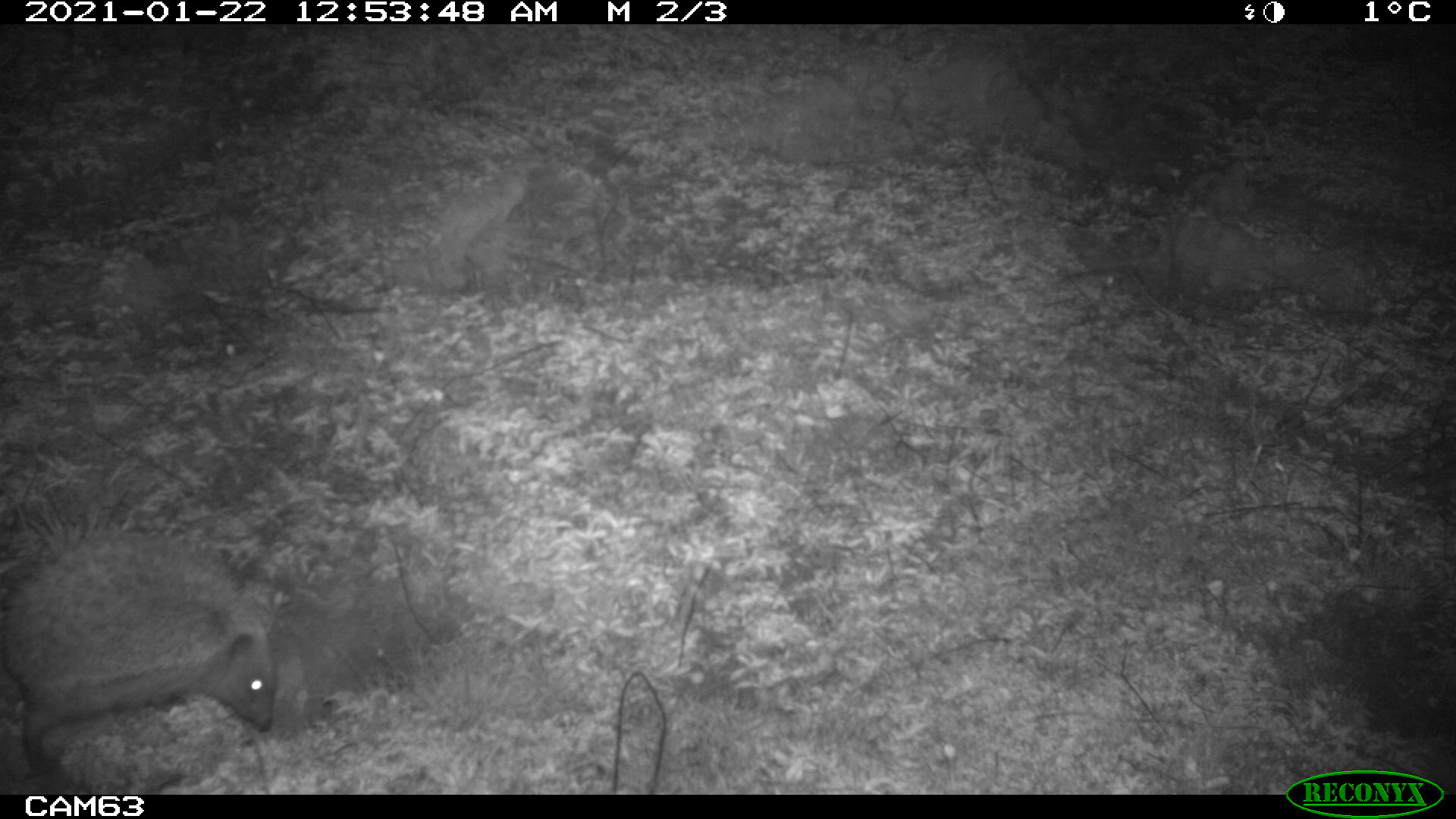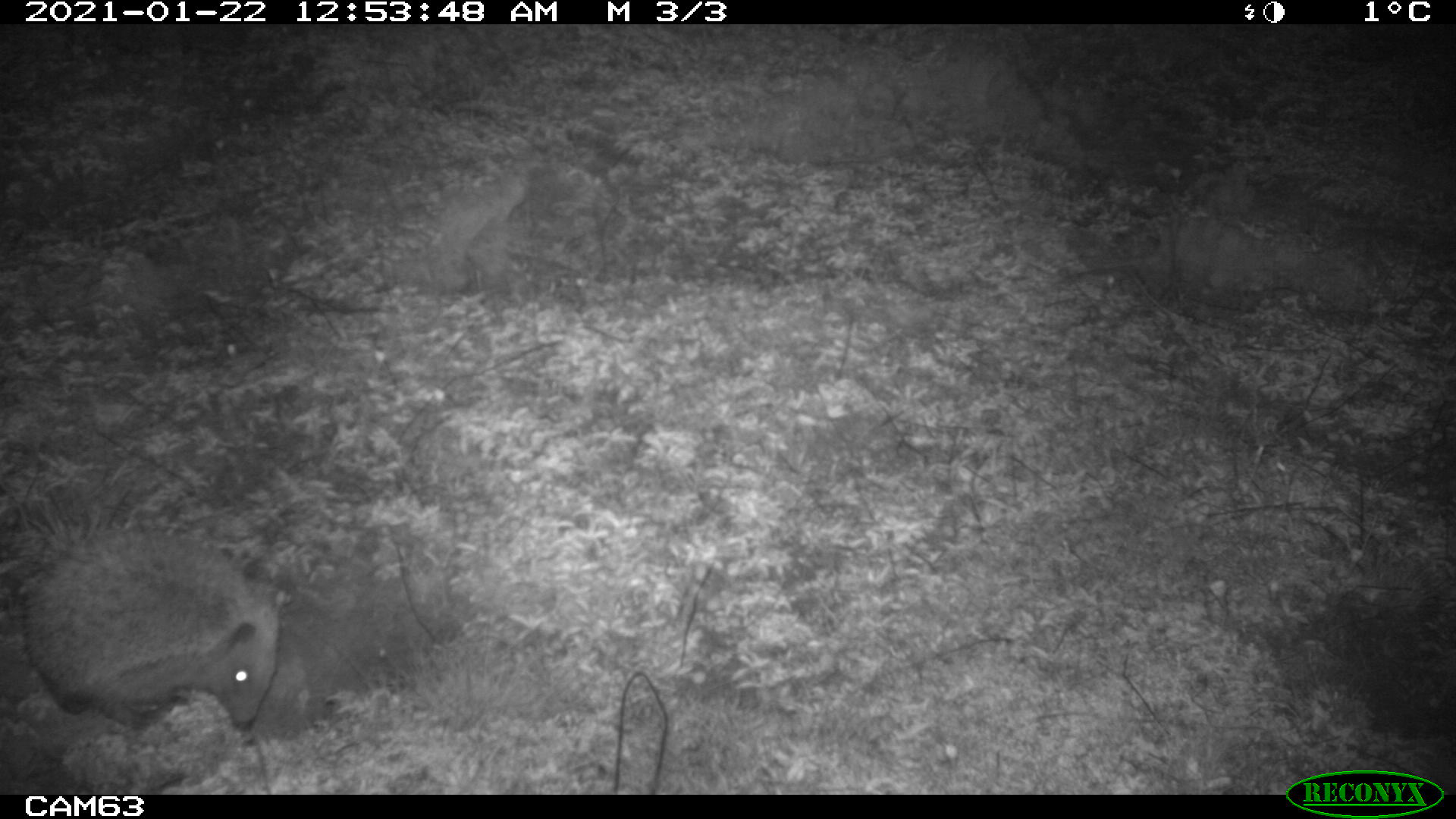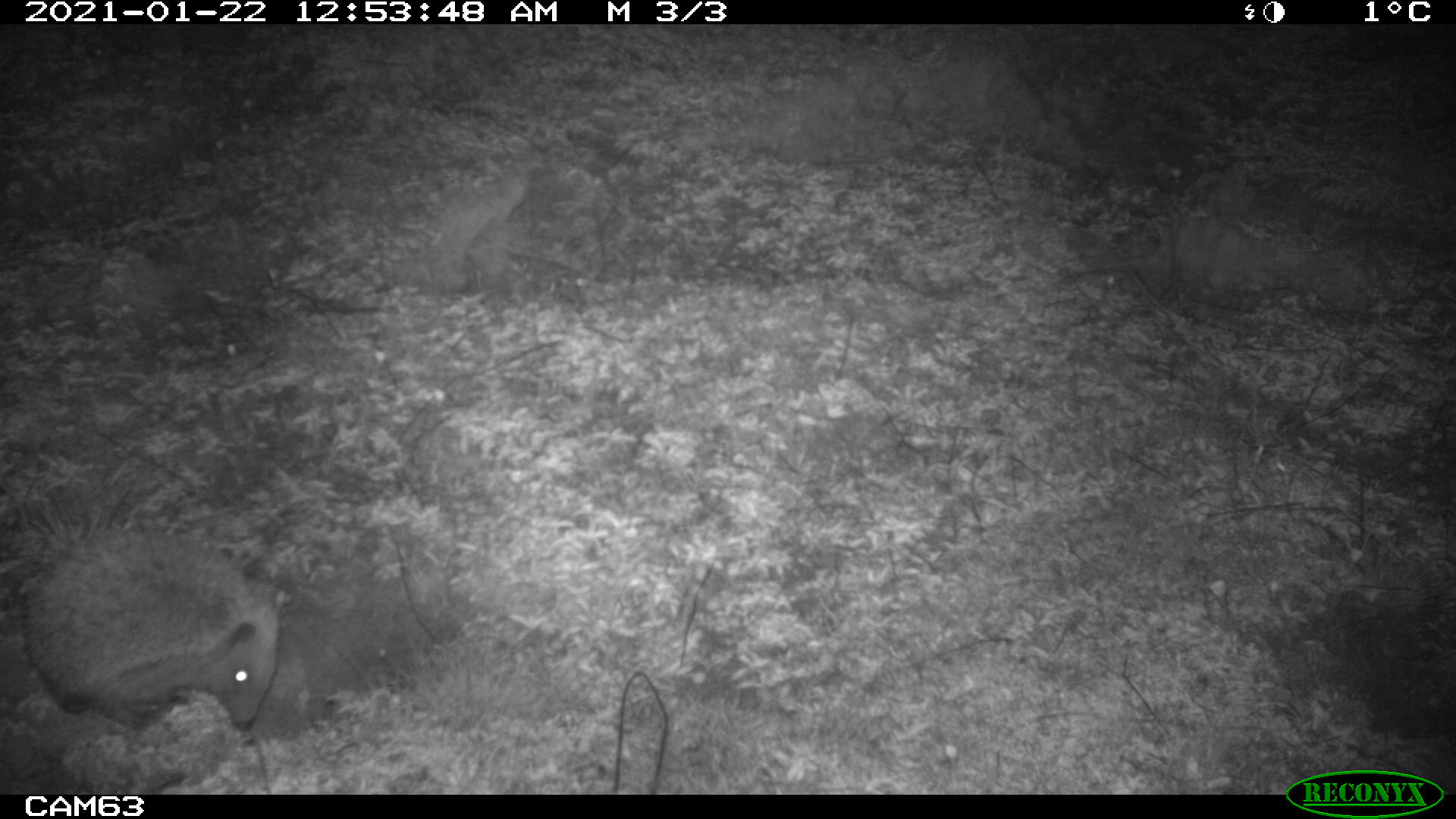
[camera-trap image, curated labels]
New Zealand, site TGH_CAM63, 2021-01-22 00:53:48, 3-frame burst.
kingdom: Animalia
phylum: Chordata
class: Mammalia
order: Eulipotyphla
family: Erinaceidae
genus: Erinaceus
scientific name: Erinaceus europaeus europaeus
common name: european hedgehog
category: hedgehog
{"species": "hedgehog (european hedgehog) (Erinaceus europaeus europaeus)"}